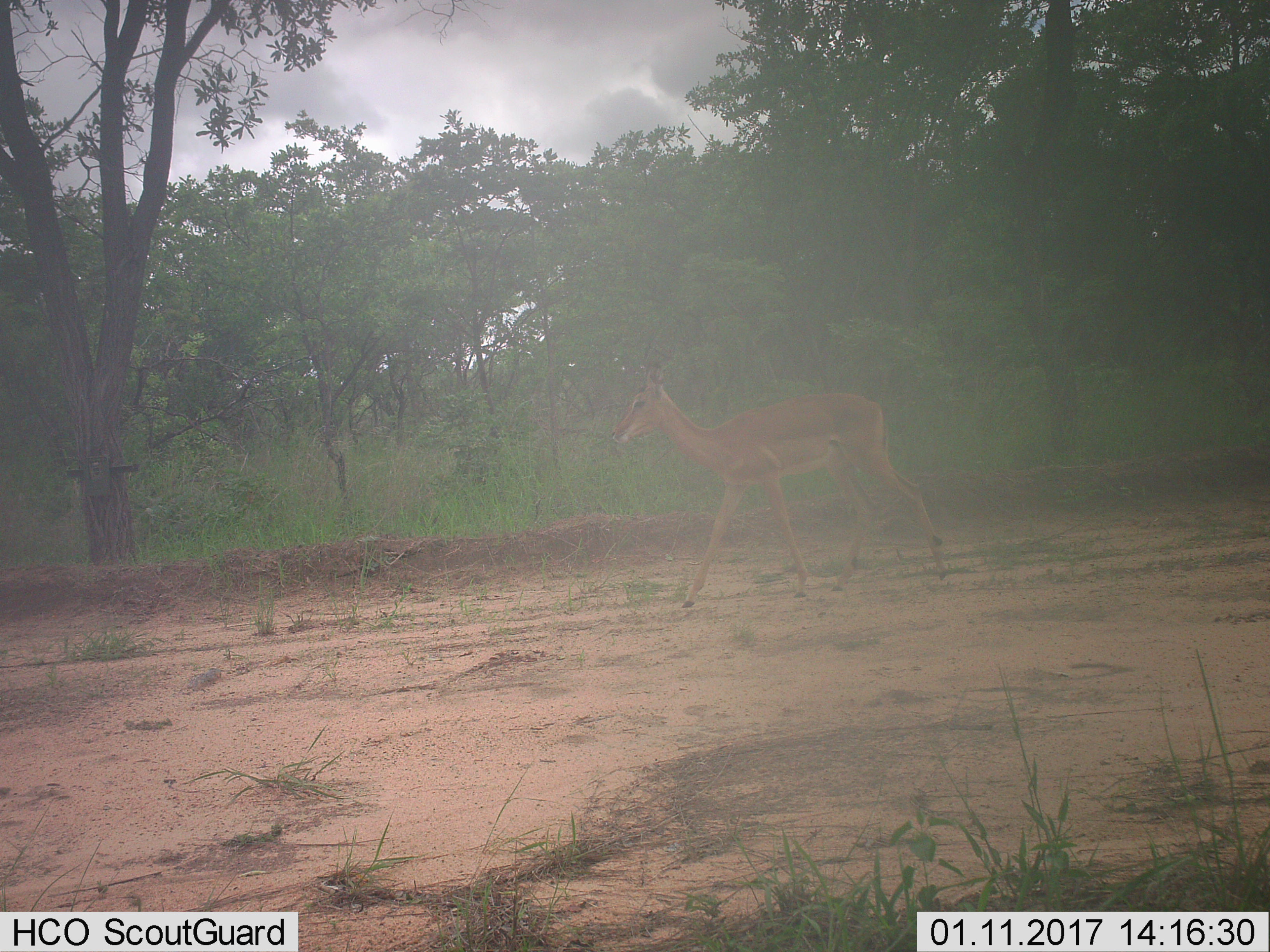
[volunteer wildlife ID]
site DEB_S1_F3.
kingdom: Animalia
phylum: Chordata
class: Mammalia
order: Artiodactyla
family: Bovidae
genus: Aepyceros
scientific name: Aepyceros melampus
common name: impala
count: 1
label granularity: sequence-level